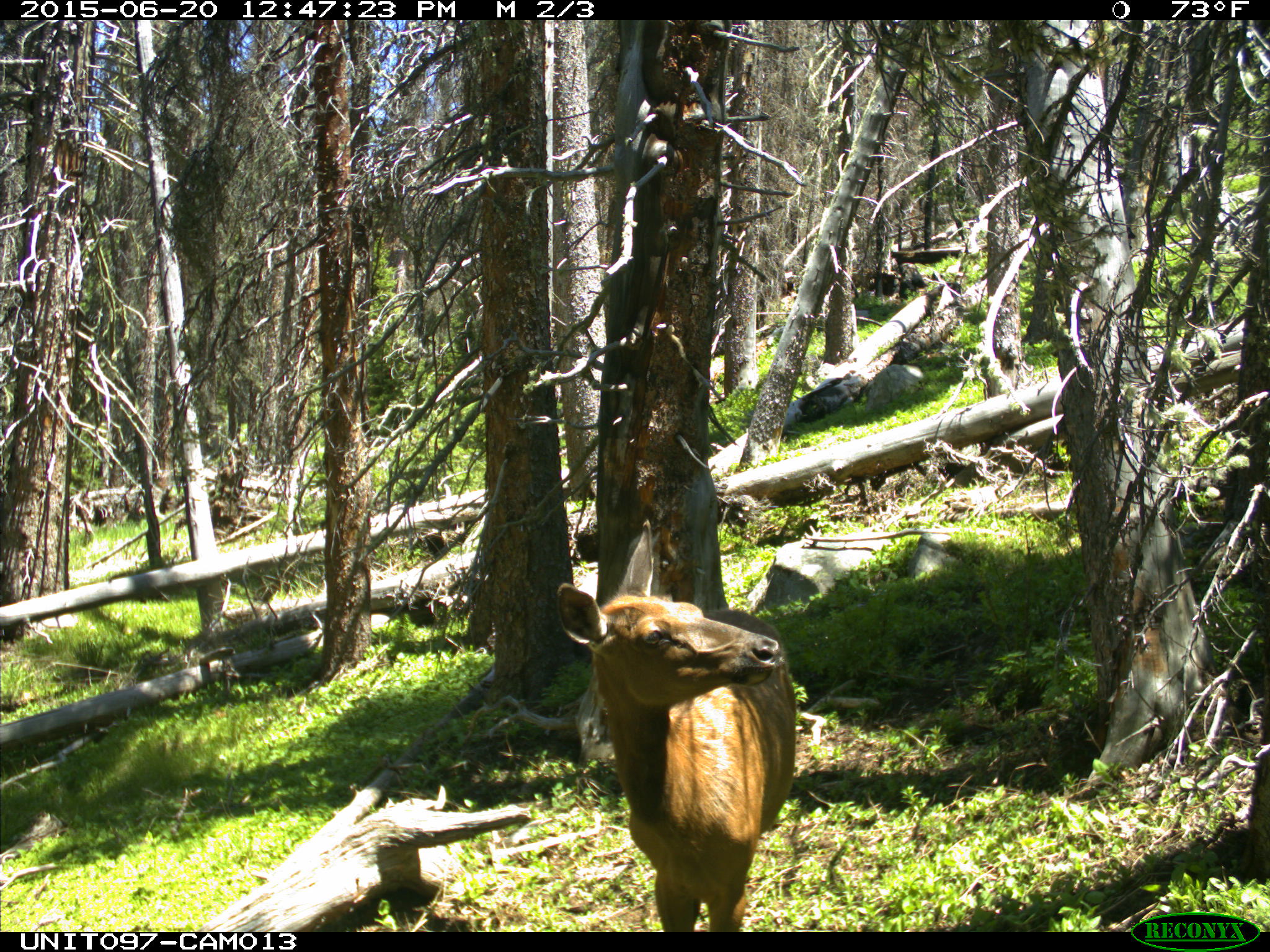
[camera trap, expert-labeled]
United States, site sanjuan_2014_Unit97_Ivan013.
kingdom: Animalia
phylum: Chordata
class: Mammalia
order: Artiodactyla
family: Cervidae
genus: Cervus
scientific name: Cervus elaphus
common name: red deer